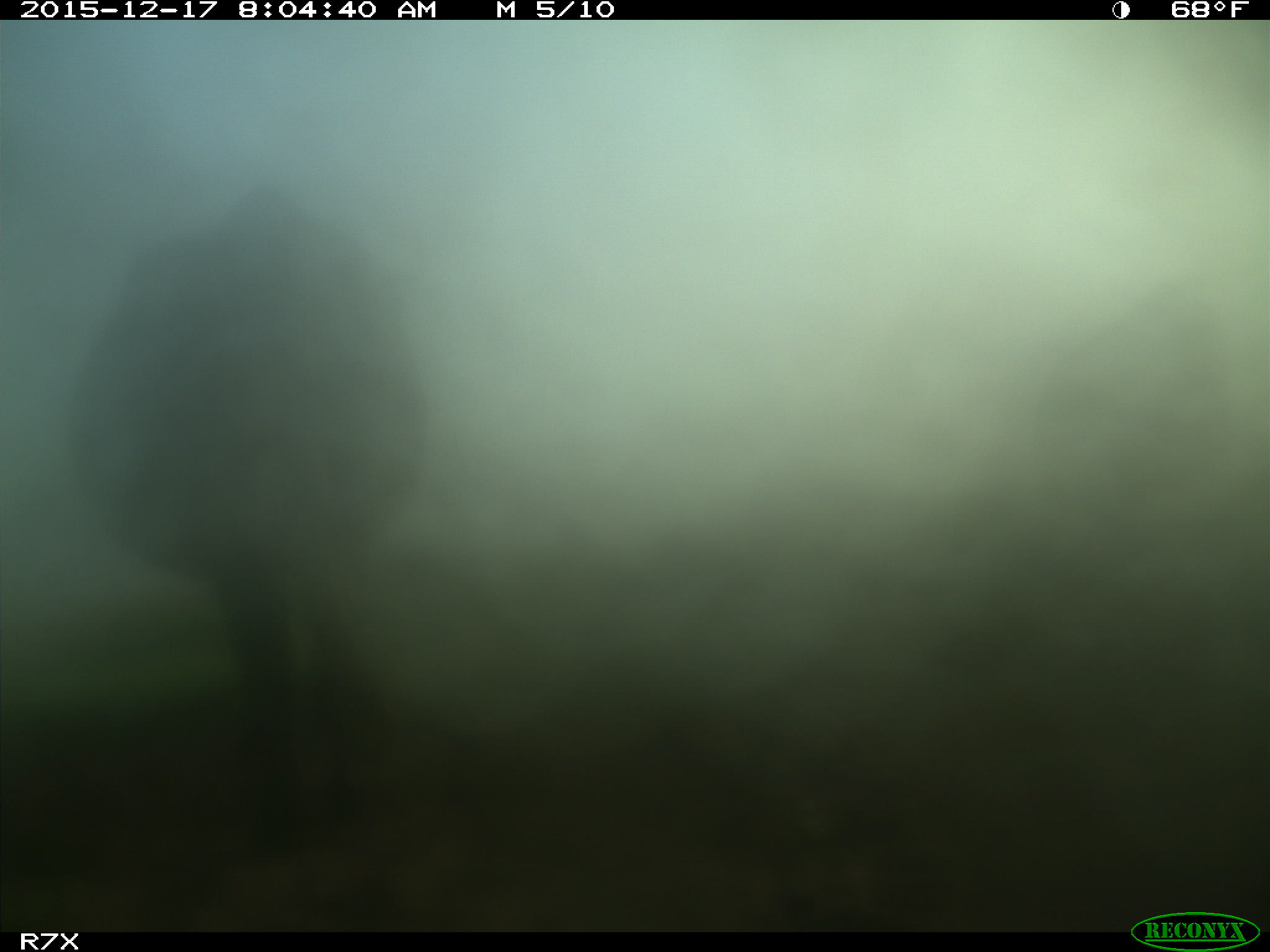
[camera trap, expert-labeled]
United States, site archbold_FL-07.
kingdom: Animalia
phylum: Chordata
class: Mammalia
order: Artiodactyla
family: Bovidae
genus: Bos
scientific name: Bos taurus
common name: domestic cow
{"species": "Bos taurus (domestic cow)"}